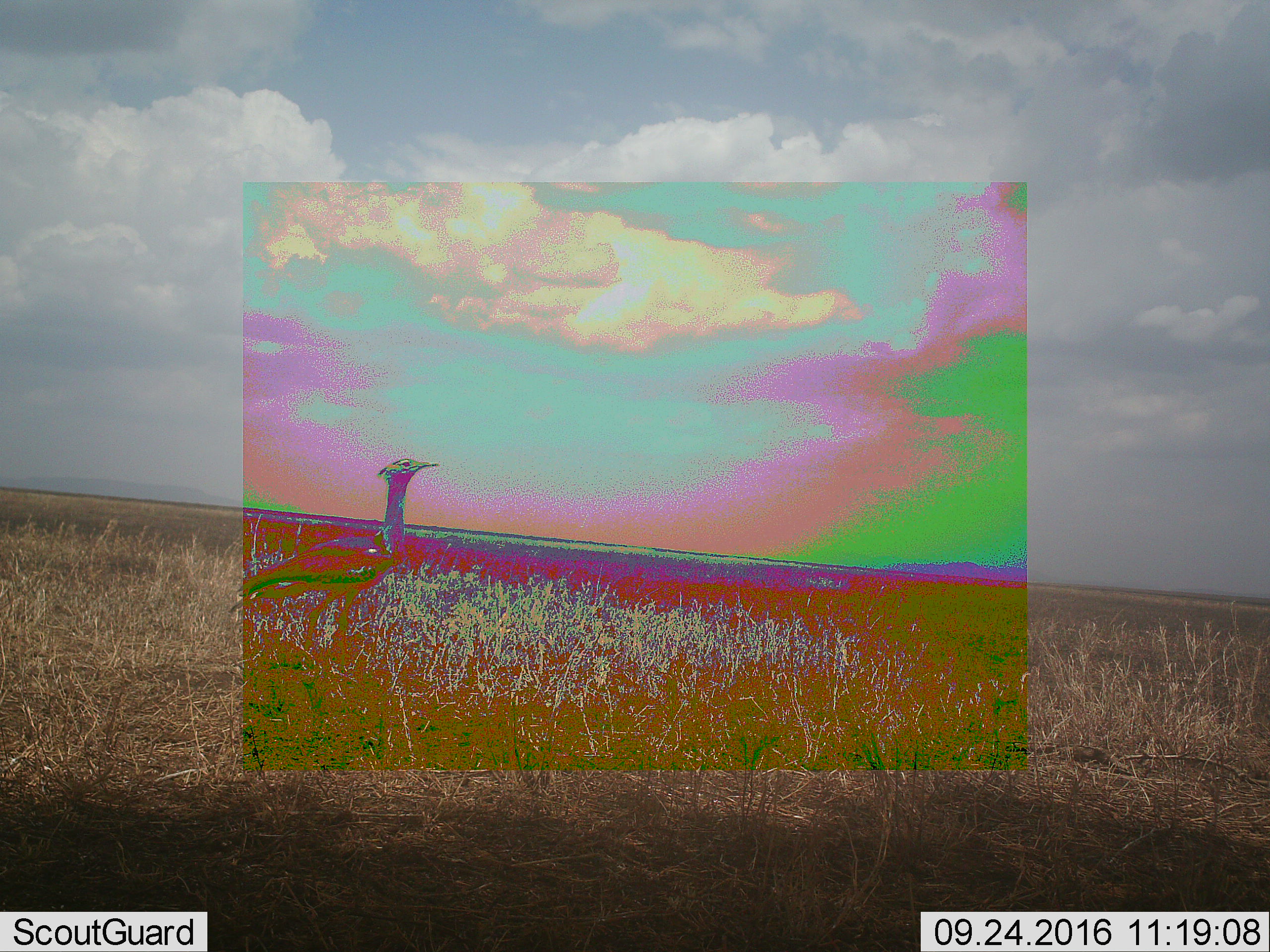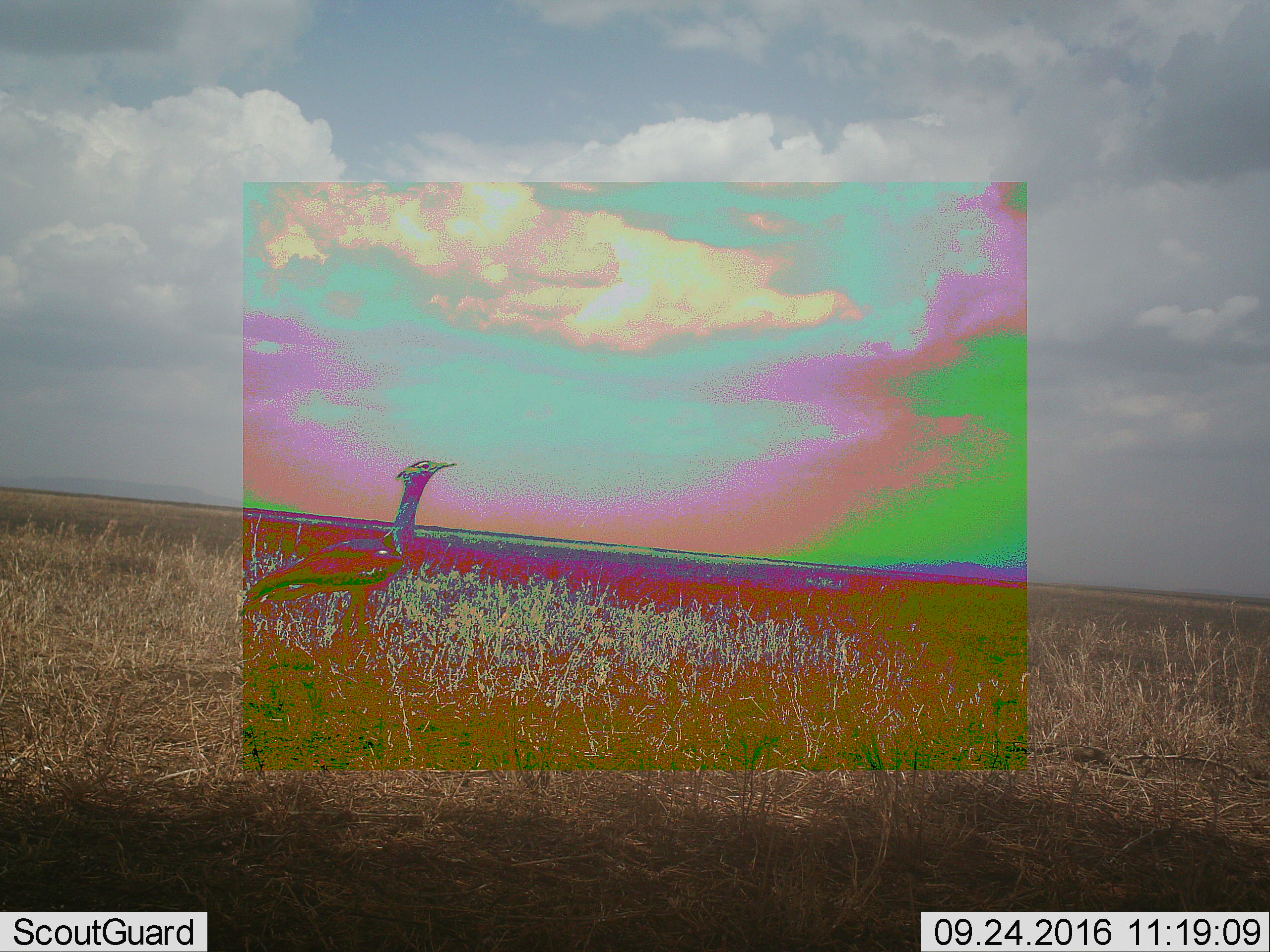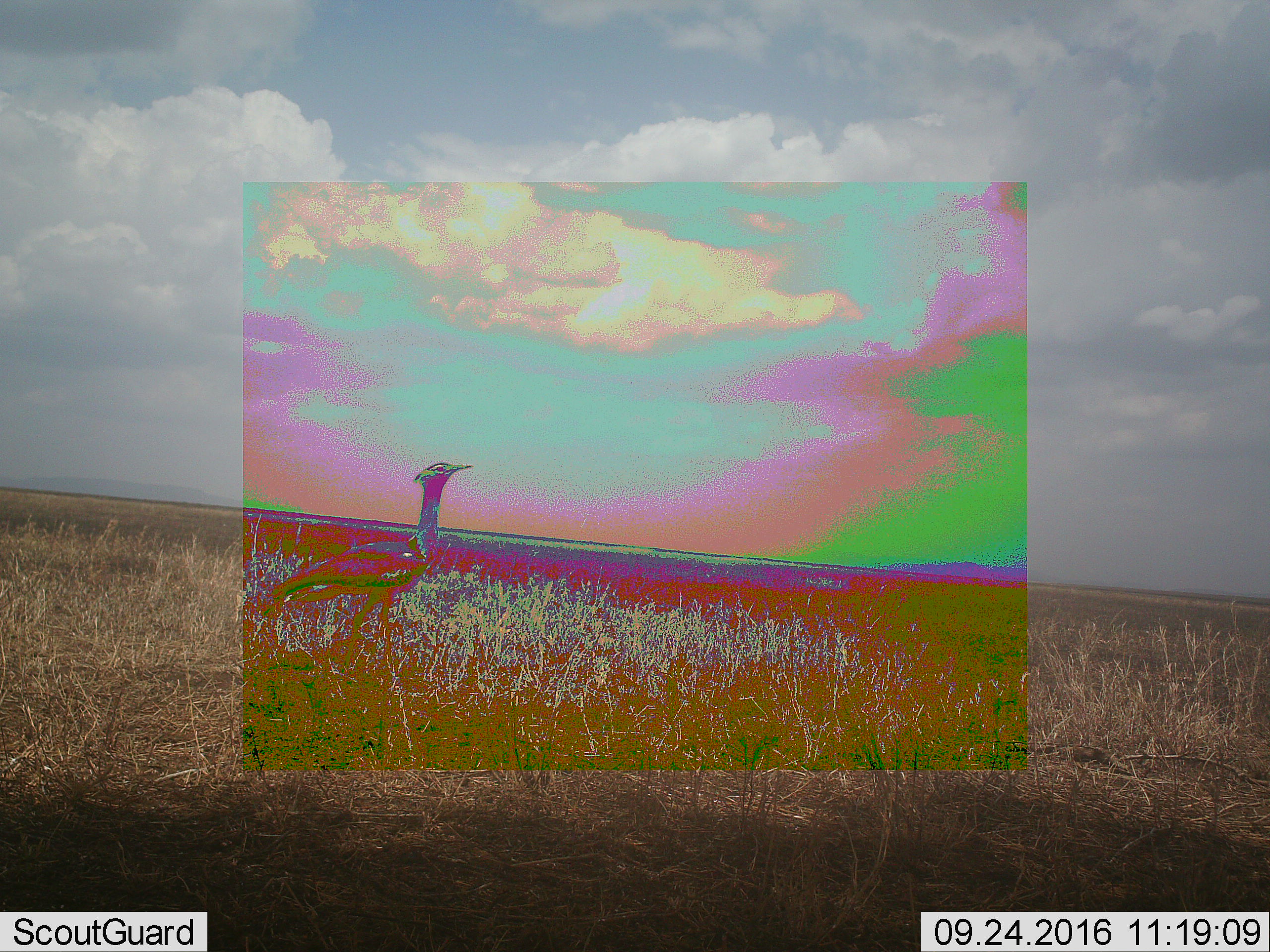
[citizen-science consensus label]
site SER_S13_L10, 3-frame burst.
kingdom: Animalia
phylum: Chordata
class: Aves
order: Otidiformes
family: Otididae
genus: Ardeotis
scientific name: Ardeotis kori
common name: kori bustard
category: bustardkori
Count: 1.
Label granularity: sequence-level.